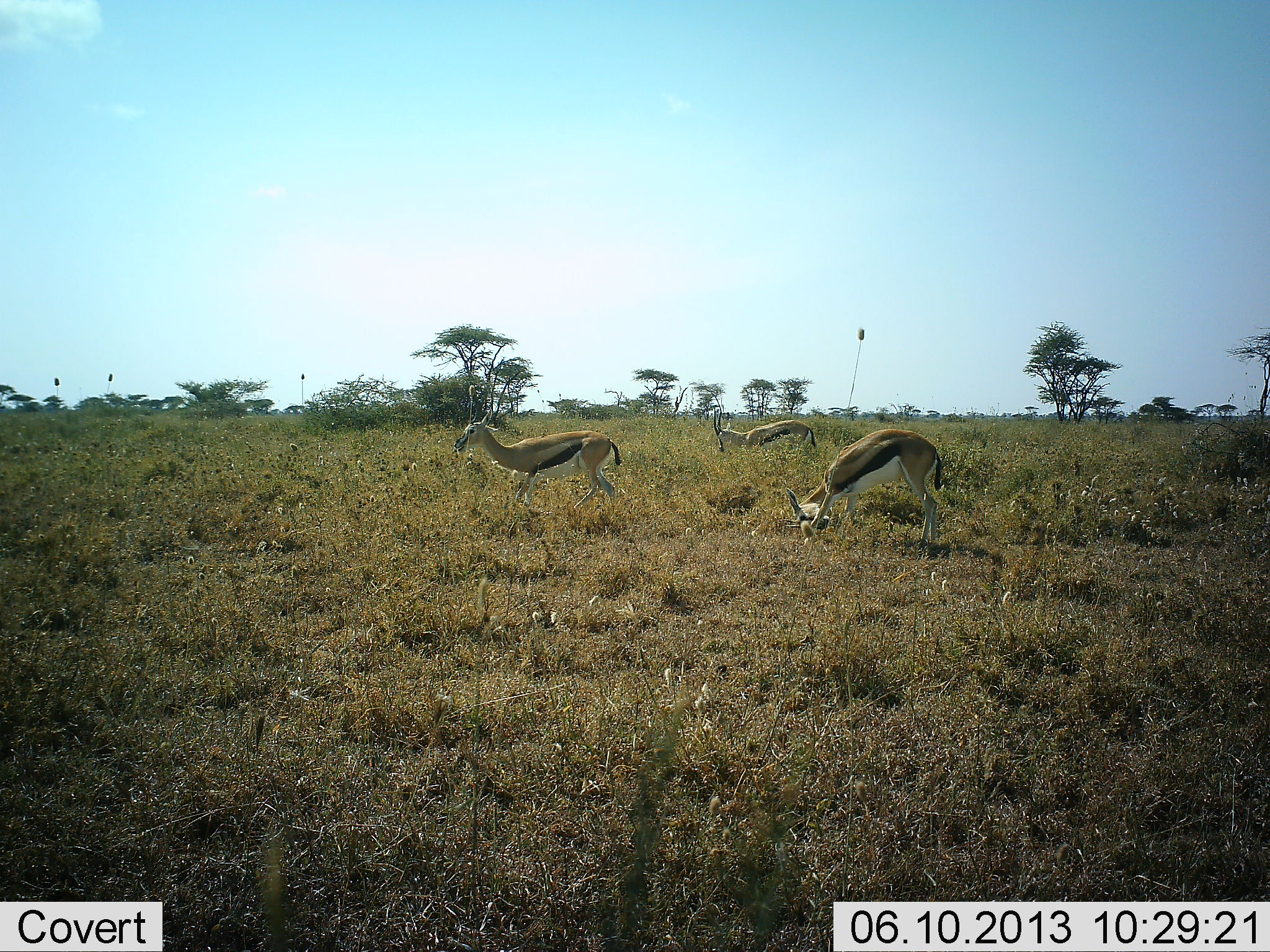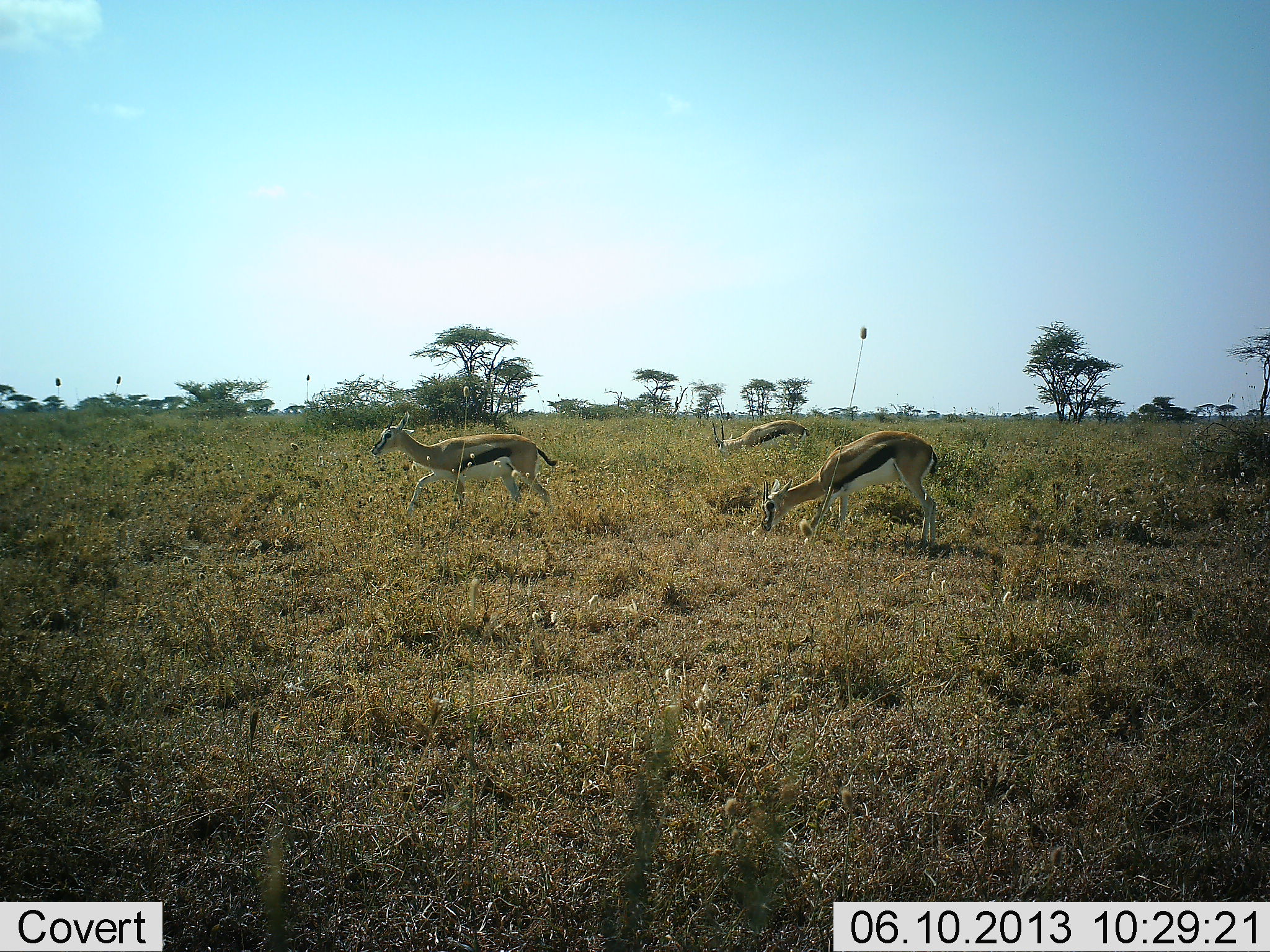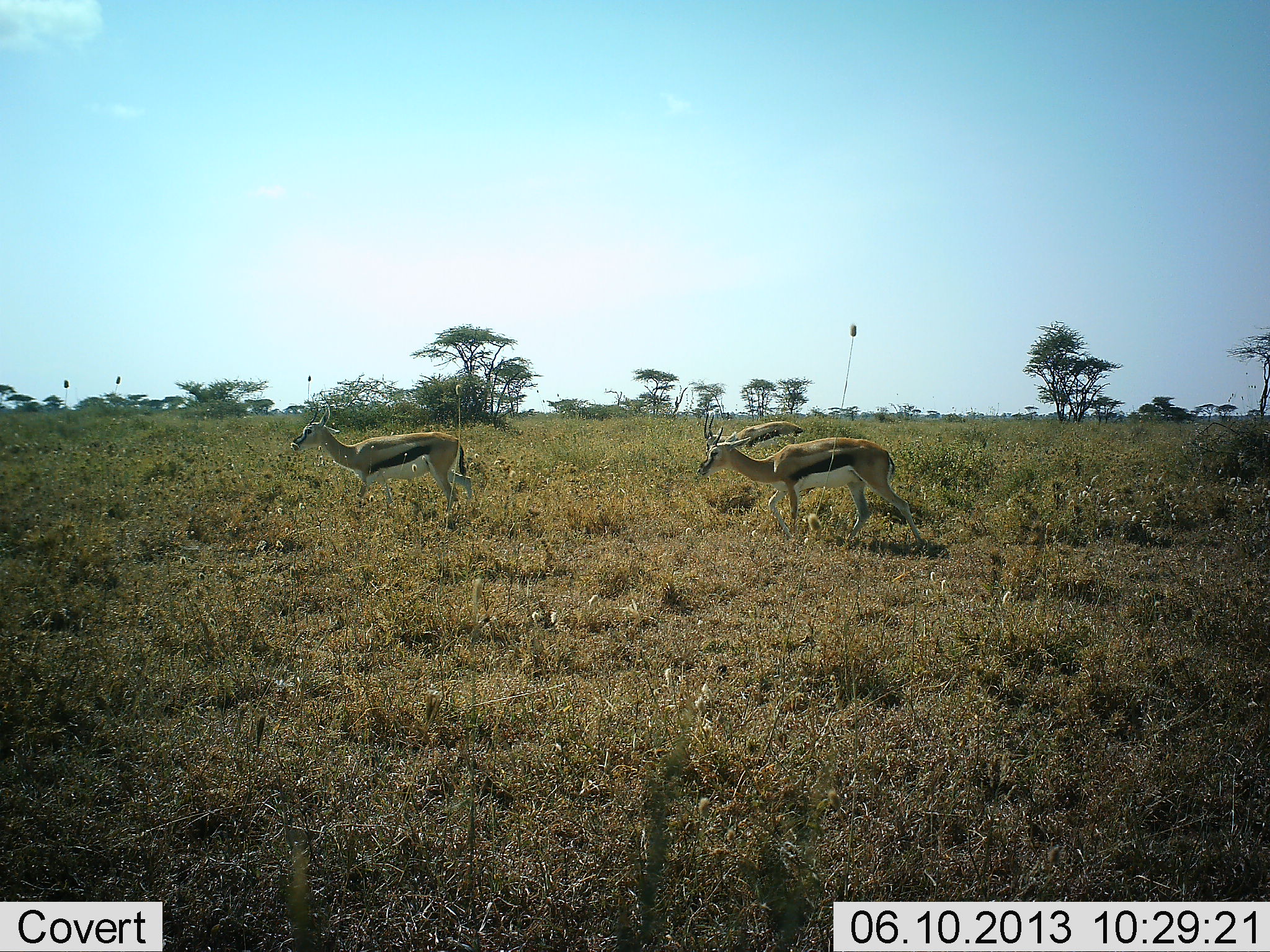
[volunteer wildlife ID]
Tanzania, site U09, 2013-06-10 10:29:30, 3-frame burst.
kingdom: Animalia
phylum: Chordata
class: Mammalia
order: Artiodactyla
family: Bovidae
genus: Eudorcas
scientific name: Eudorcas thomsonii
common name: thomson's gazelle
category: gazellethomsons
Gazellethomsons (thomson's gazelle) (Eudorcas thomsonii), count 3. Behavior (volunteer vote fractions): standing 16%, resting 0%, moving 64%, interacting 0%. Young present (vote fraction): 0%. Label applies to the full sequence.